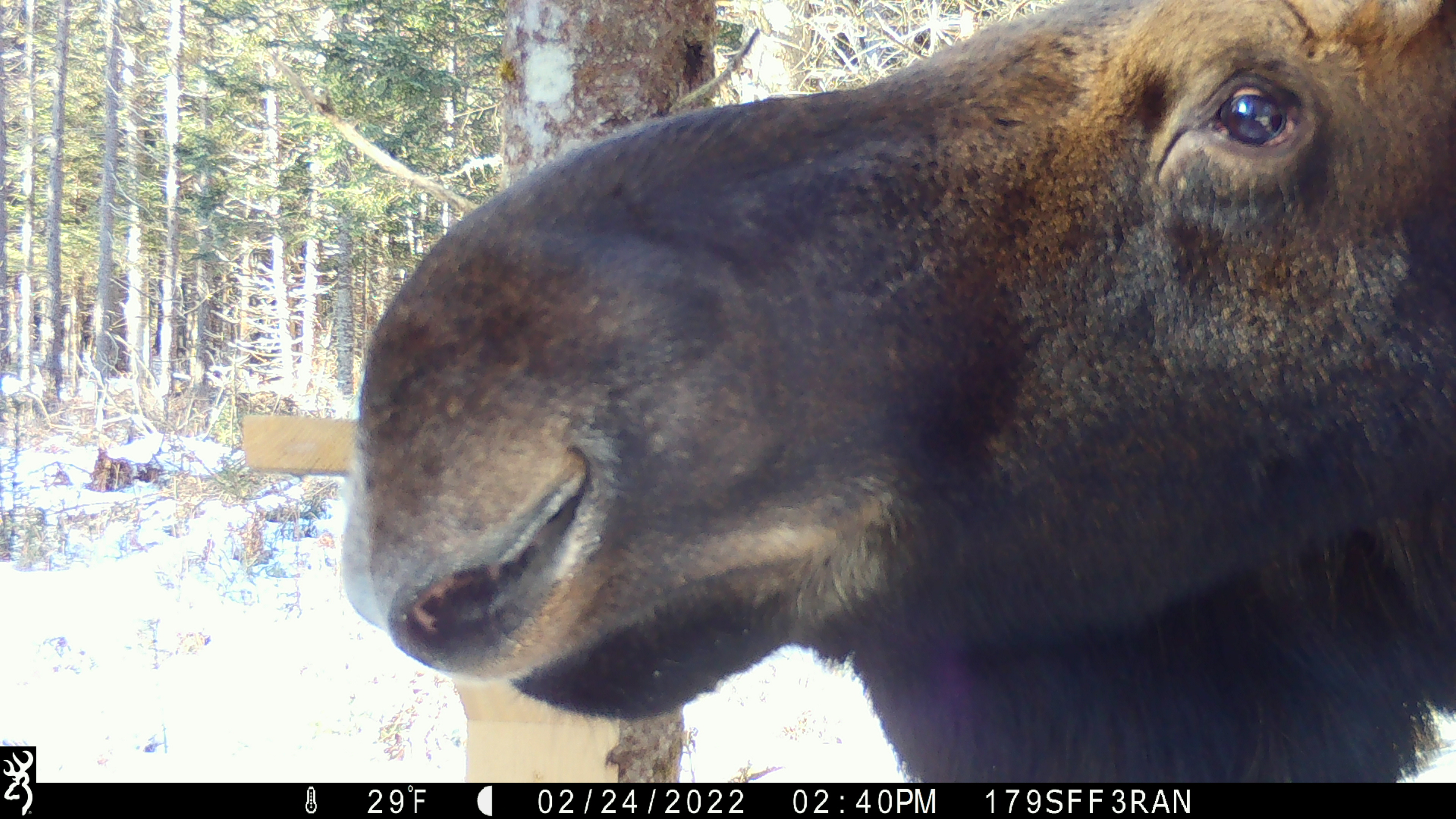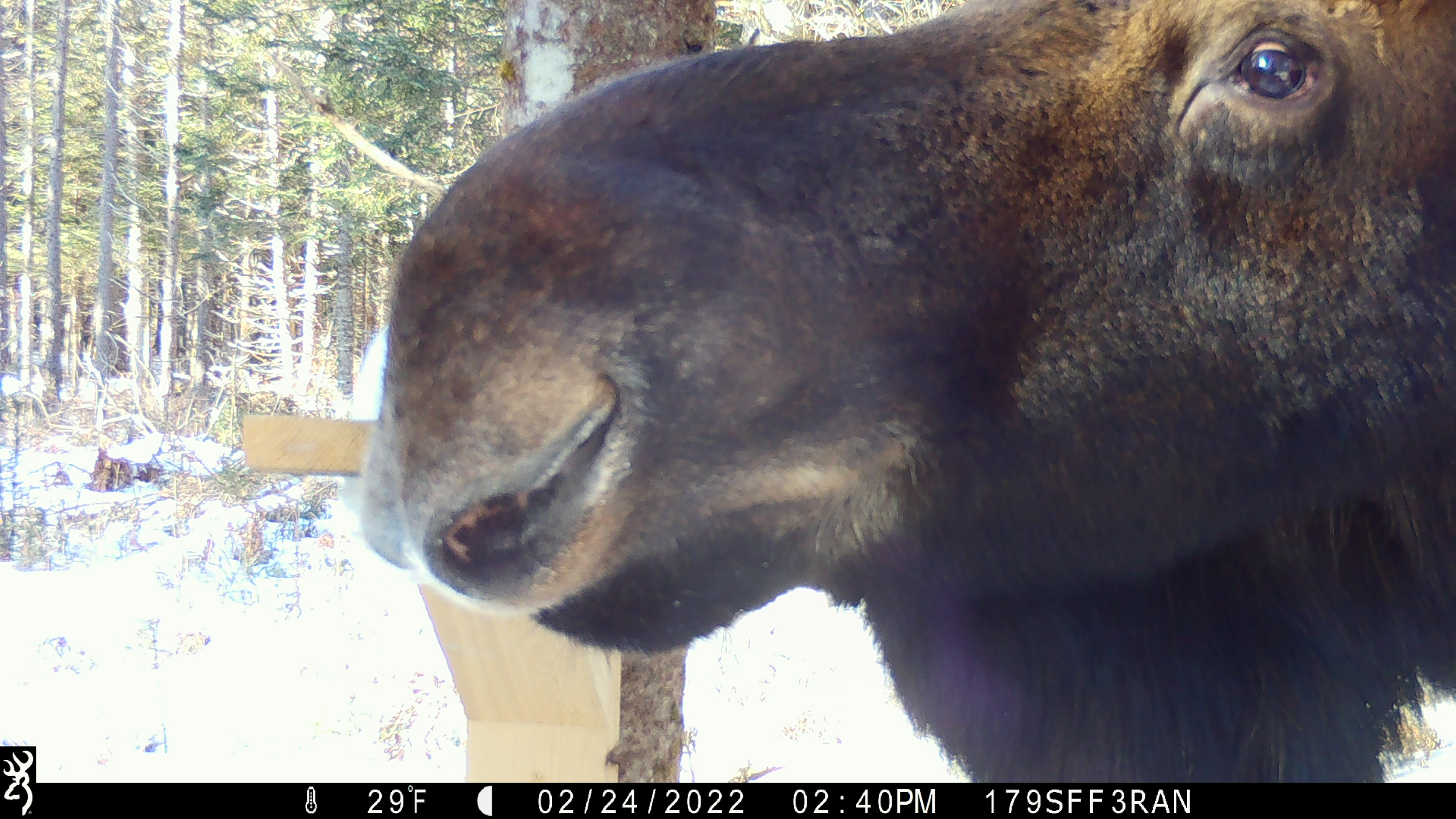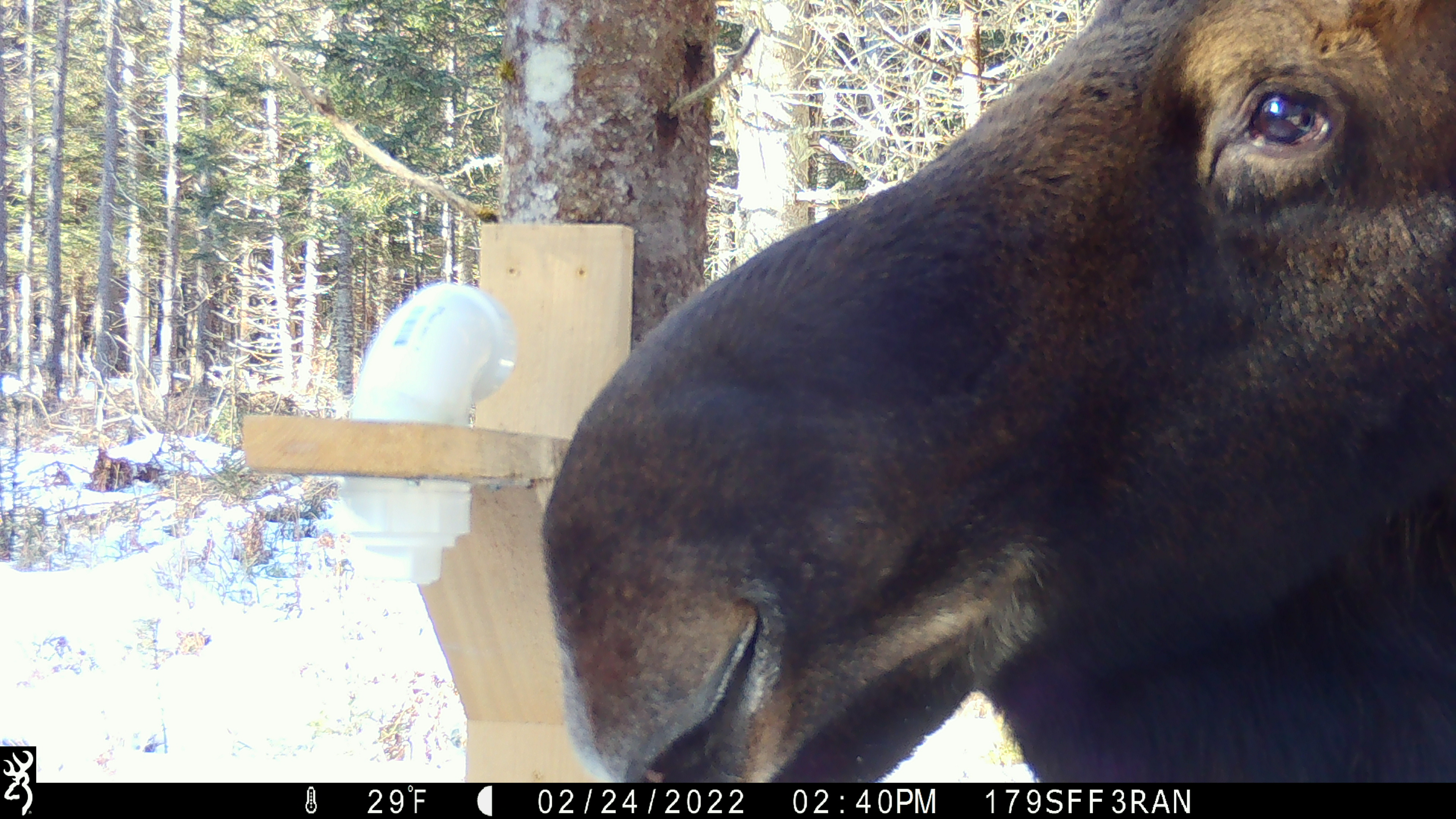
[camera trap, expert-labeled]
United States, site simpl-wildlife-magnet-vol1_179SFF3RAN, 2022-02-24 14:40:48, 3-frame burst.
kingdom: Animalia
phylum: Chordata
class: Mammalia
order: Artiodactyla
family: Cervidae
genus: Alces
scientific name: Alces alces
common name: moose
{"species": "moose (Alces alces)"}